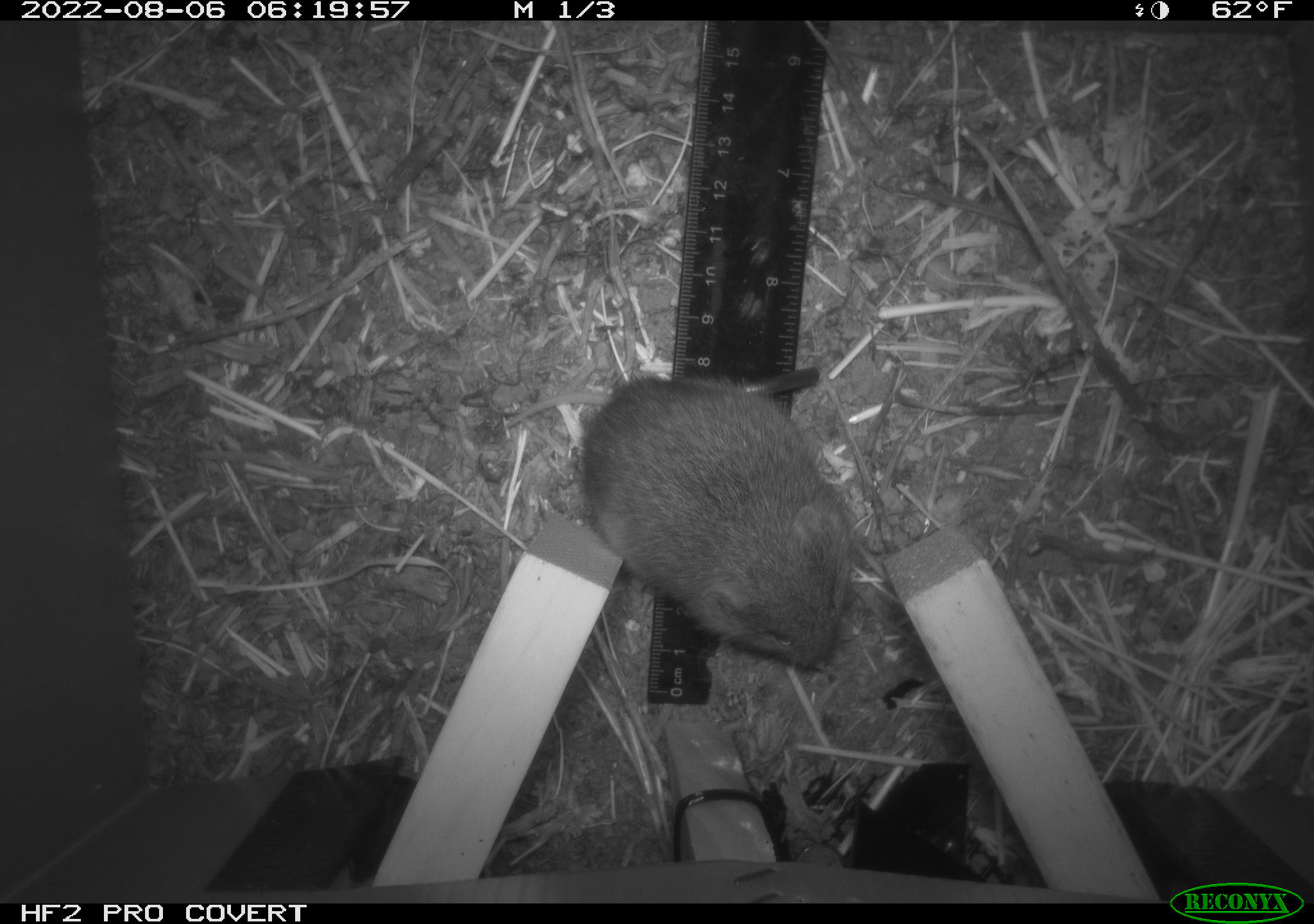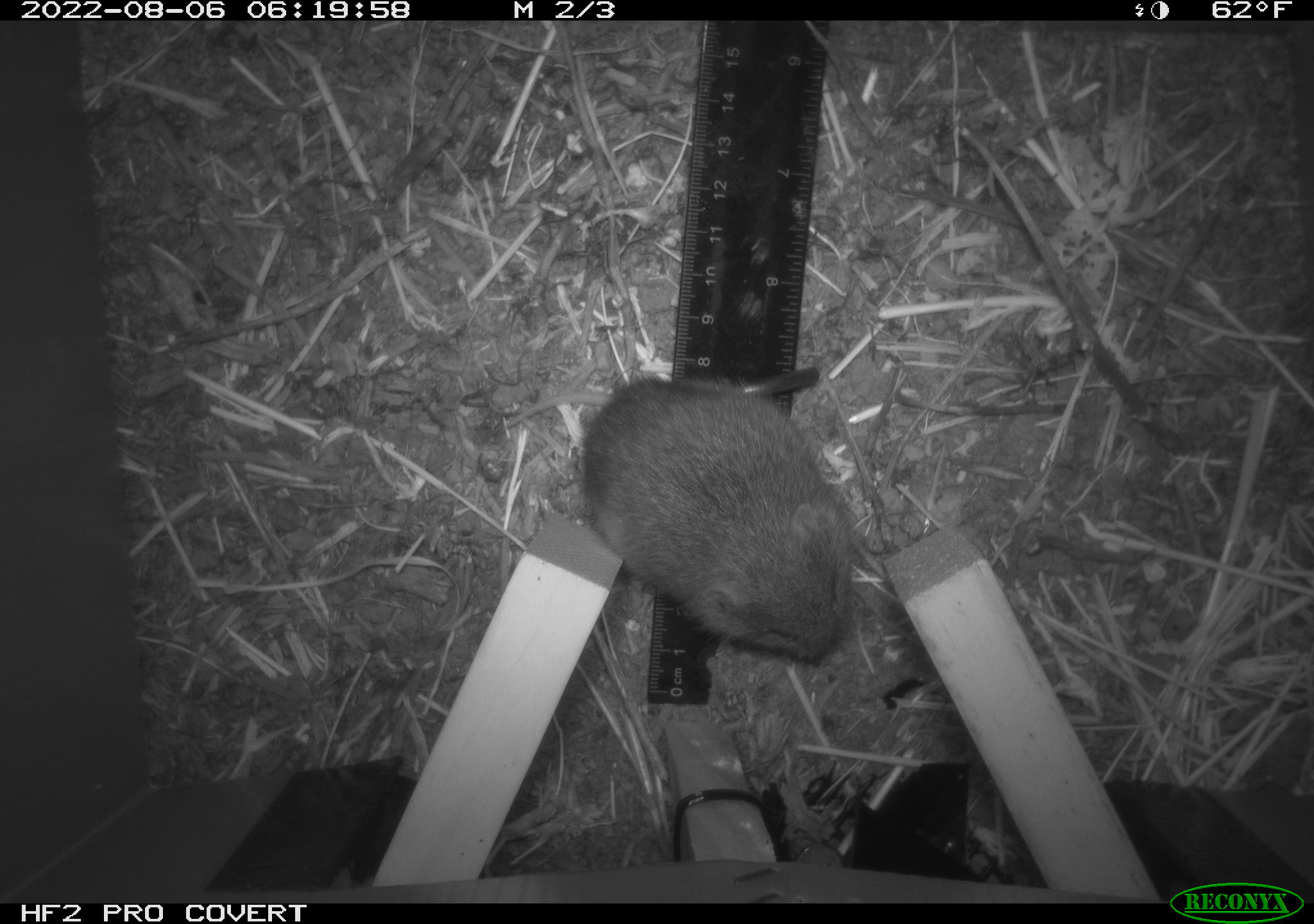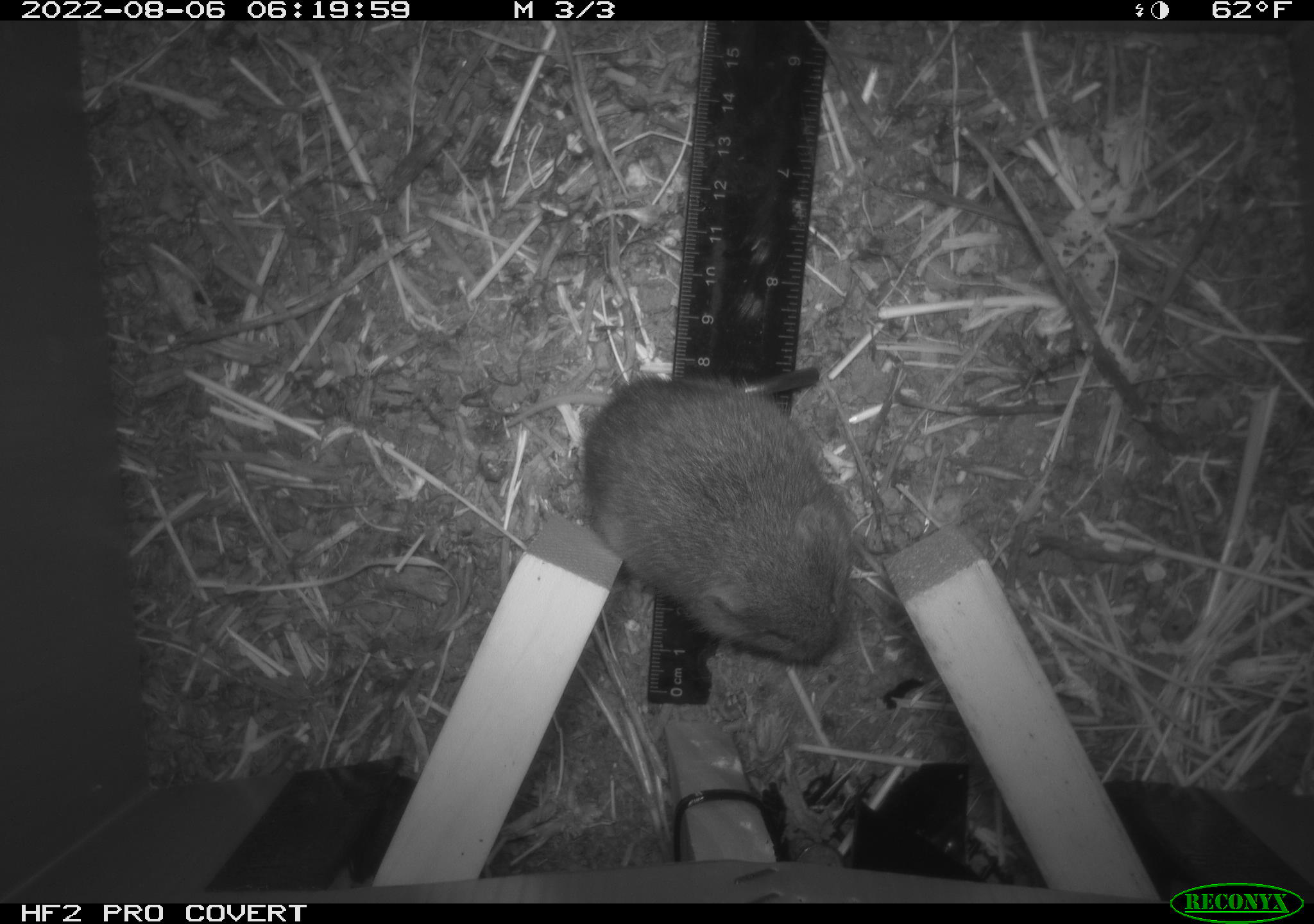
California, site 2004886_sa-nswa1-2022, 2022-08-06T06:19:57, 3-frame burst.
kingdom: Animalia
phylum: Chordata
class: Mammalia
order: Rodentia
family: Cricetidae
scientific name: Cricetidae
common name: hamsters, voles, lemmings, and allies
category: cricetidae family